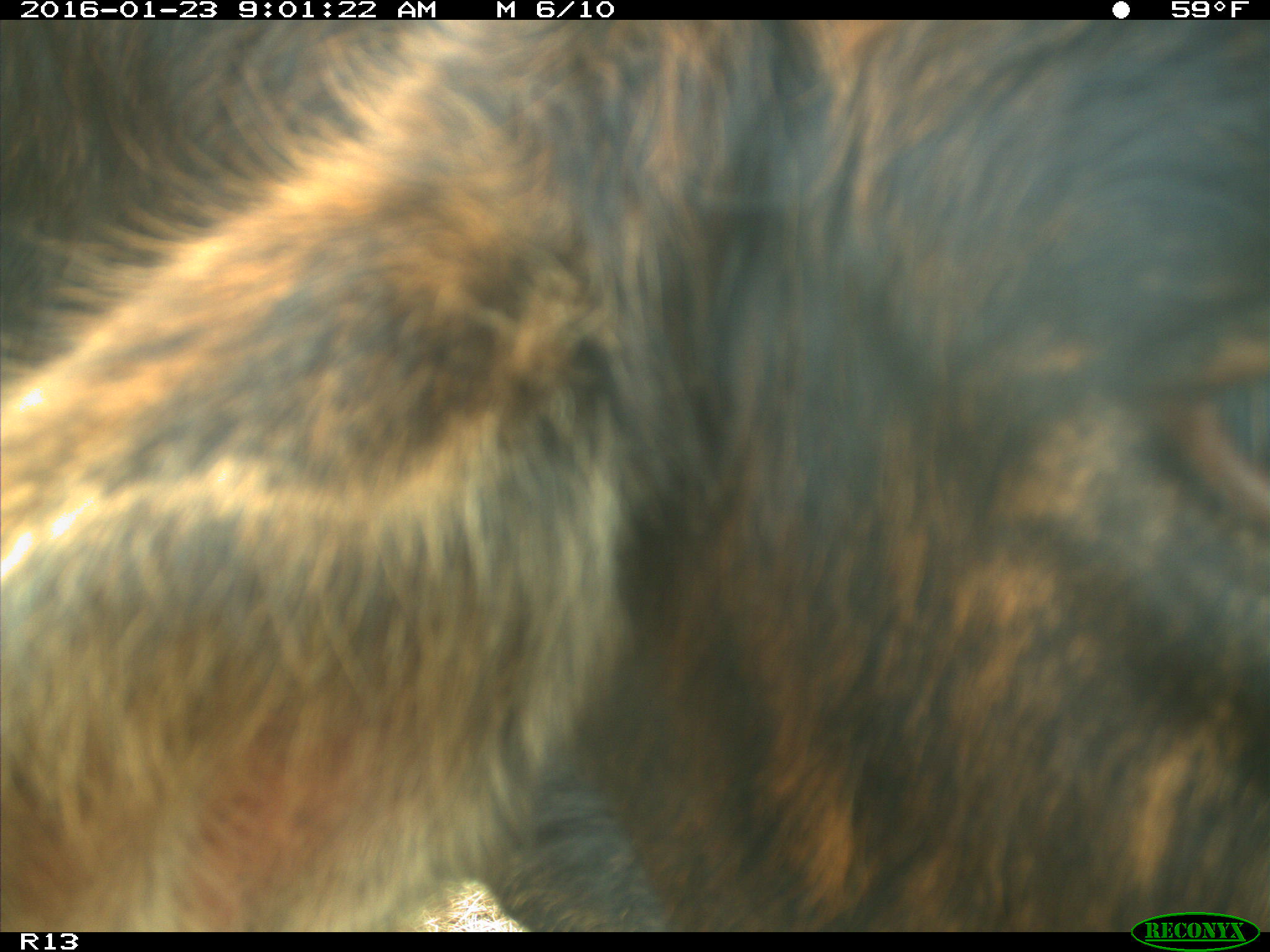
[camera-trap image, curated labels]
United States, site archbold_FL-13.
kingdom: Animalia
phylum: Chordata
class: Mammalia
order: Artiodactyla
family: Bovidae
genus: Bos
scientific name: Bos taurus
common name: domestic cow